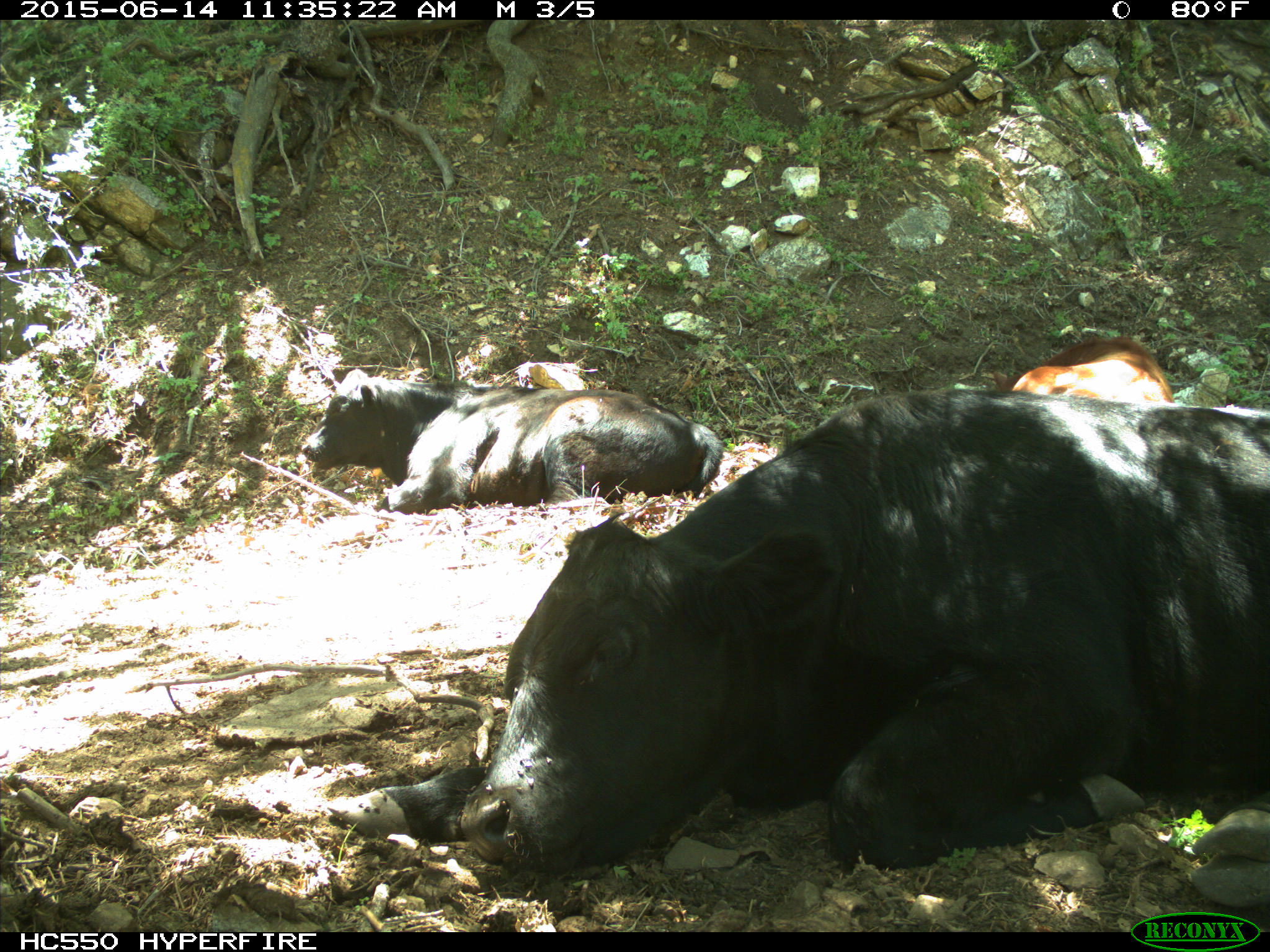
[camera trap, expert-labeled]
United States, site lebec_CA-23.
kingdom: Animalia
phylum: Chordata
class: Mammalia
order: Artiodactyla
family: Bovidae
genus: Bos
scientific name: Bos taurus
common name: domestic cow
Bos taurus (domestic cow).